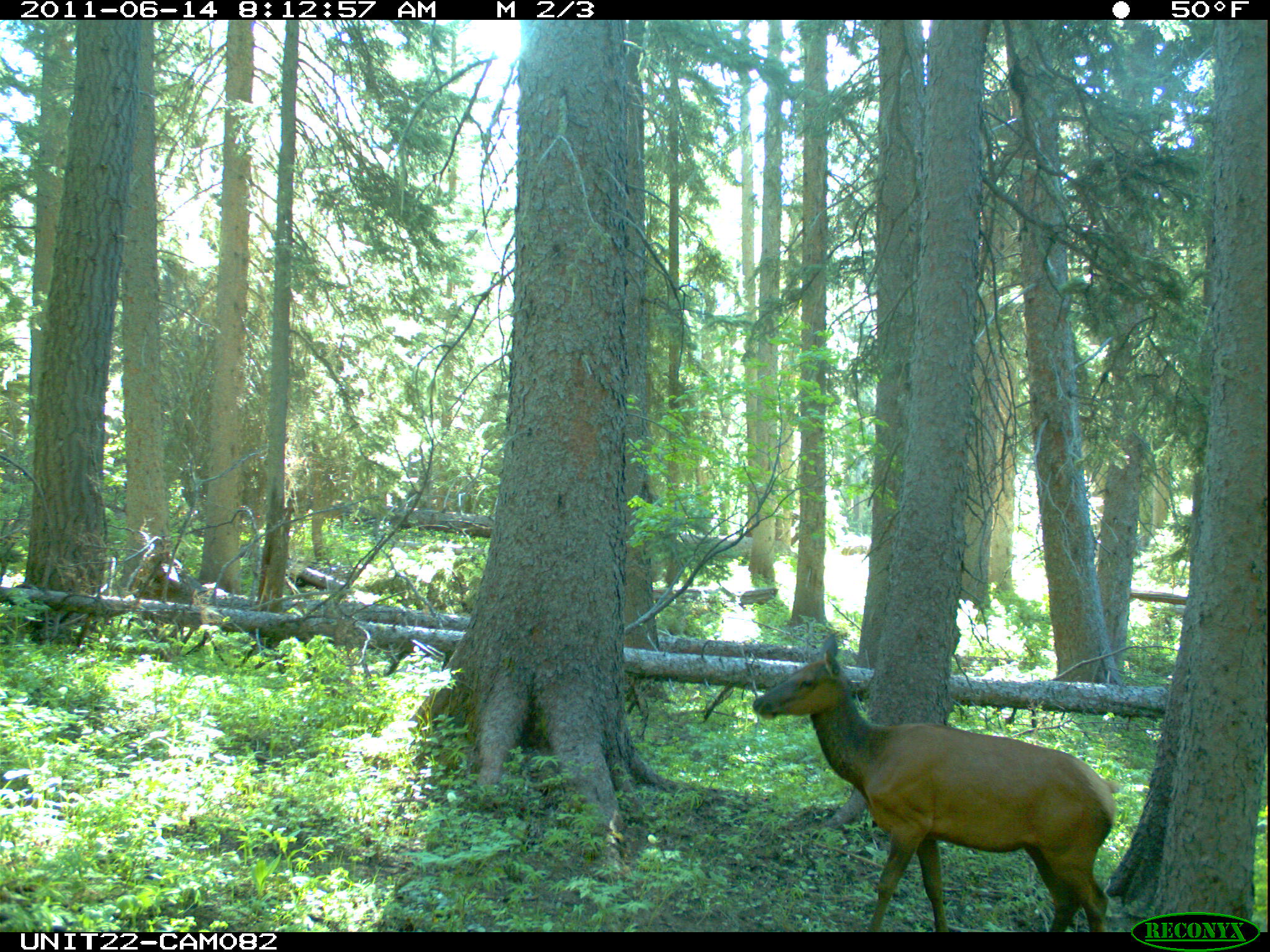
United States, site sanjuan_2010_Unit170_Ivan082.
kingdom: Animalia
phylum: Chordata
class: Mammalia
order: Artiodactyla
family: Cervidae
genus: Cervus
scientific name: Cervus elaphus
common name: red deer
Cervus elaphus (red deer).